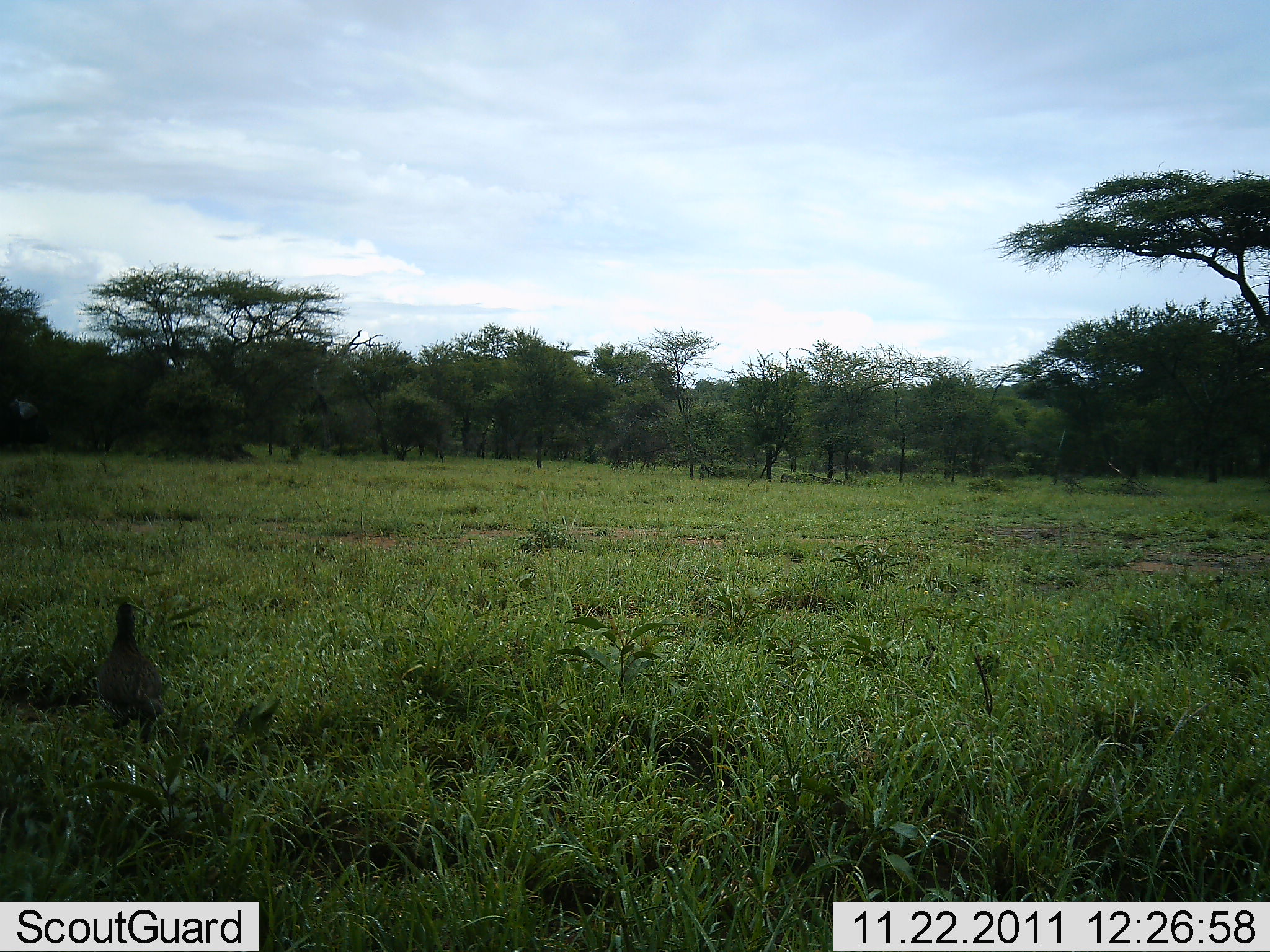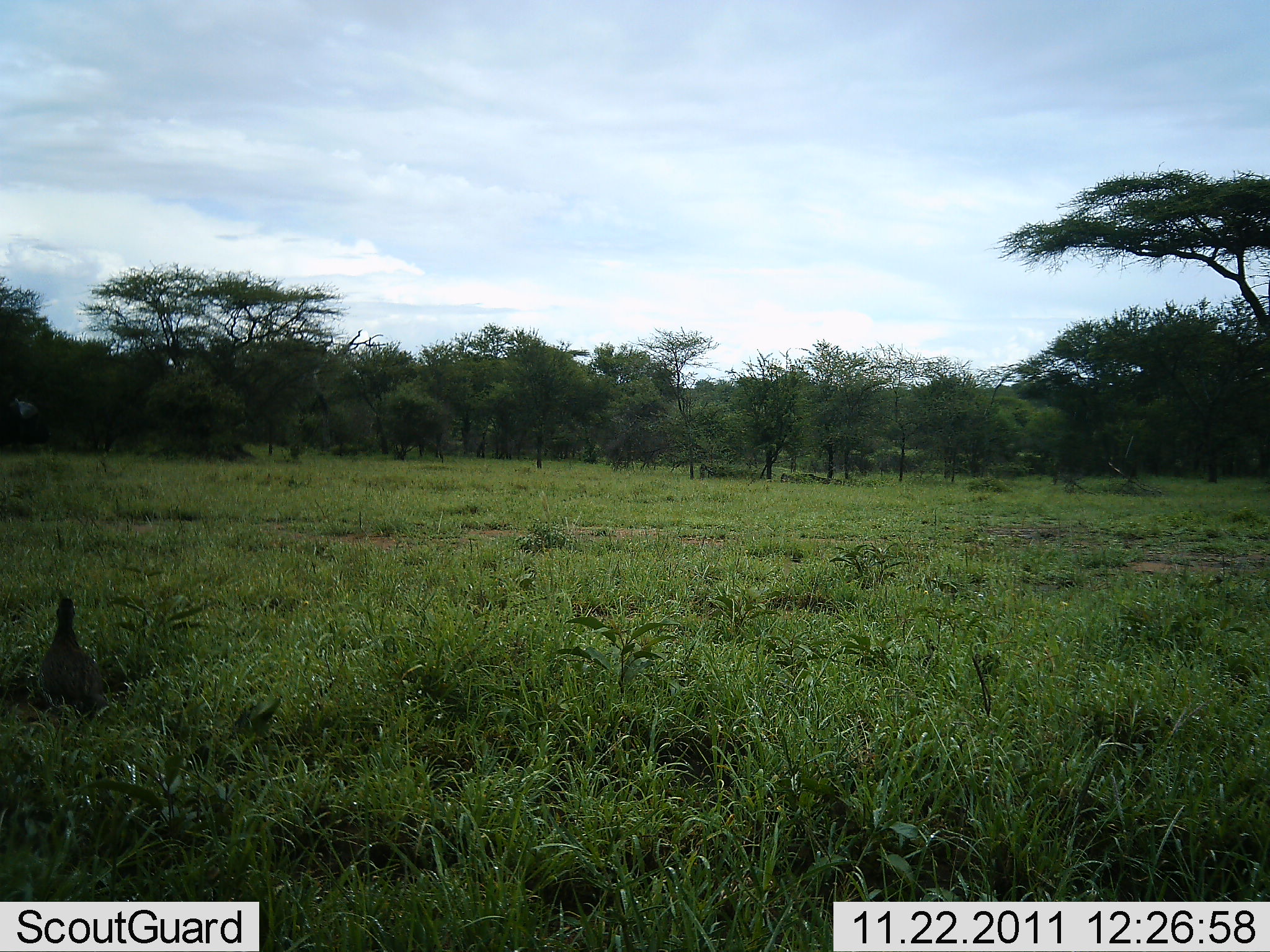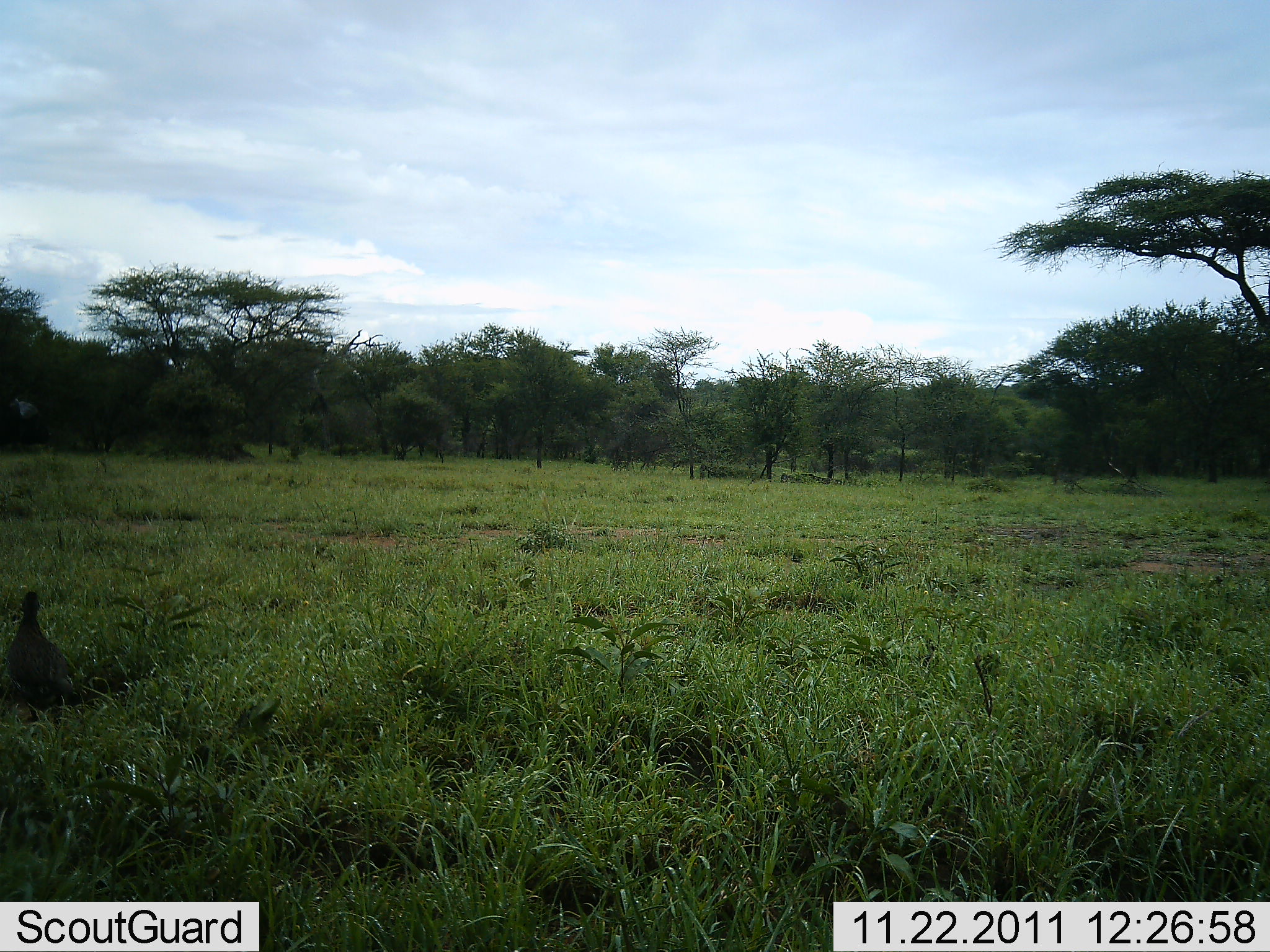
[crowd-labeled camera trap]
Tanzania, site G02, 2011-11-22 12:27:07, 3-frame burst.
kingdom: Animalia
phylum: Chordata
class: Aves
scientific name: Aves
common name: bird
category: otherbird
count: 1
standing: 27%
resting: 0%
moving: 73%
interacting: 0%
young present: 0%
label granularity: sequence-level